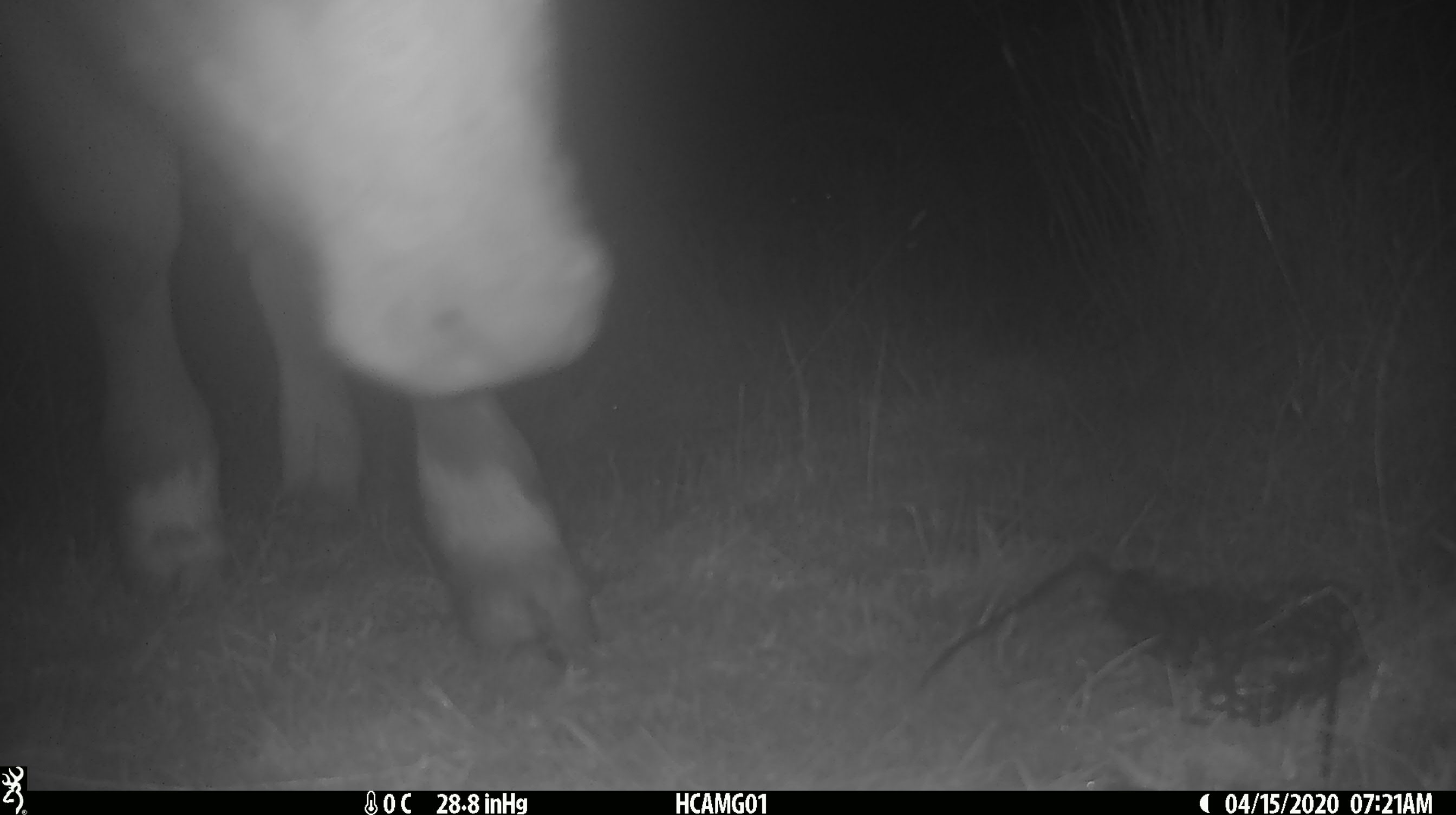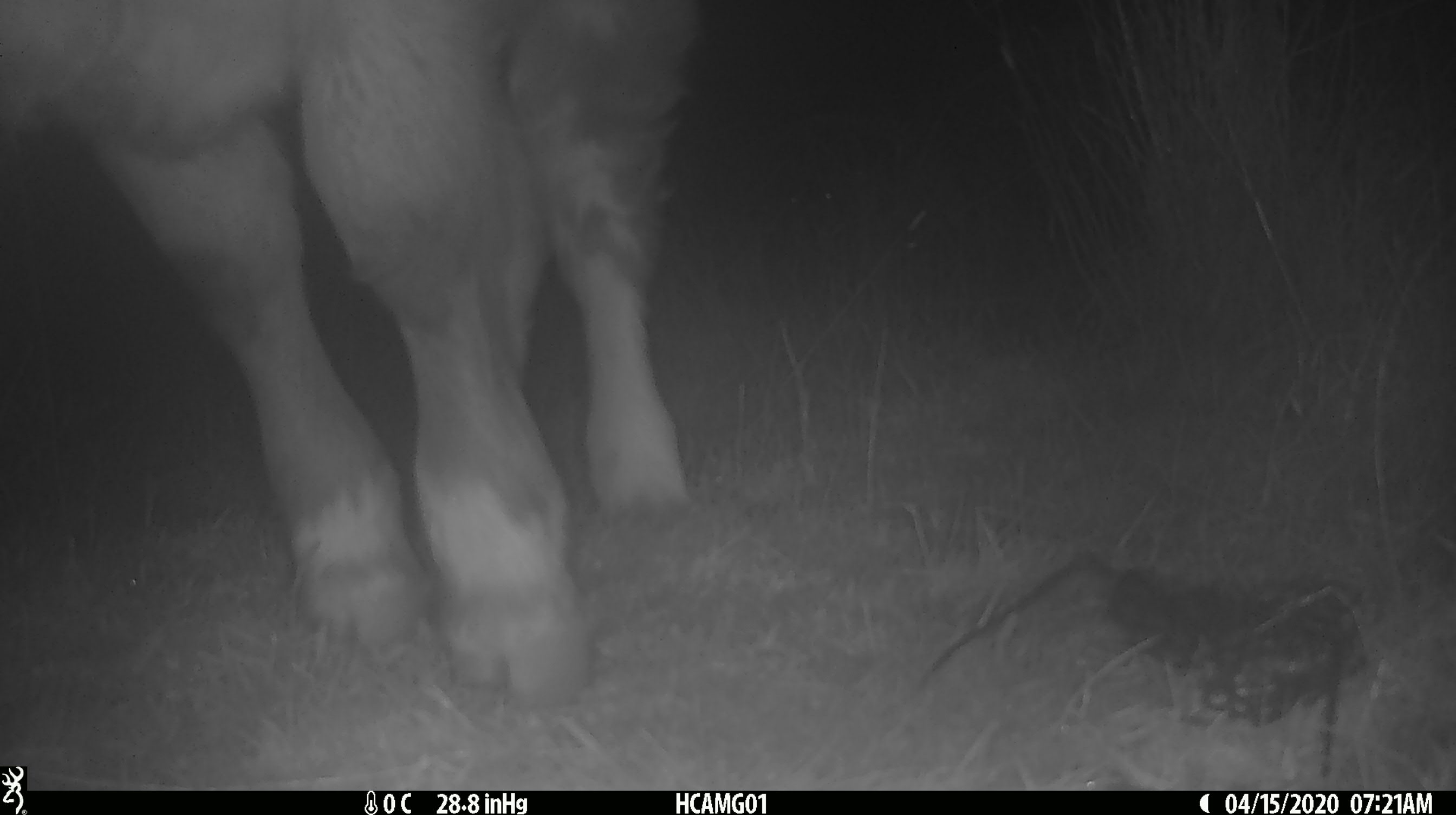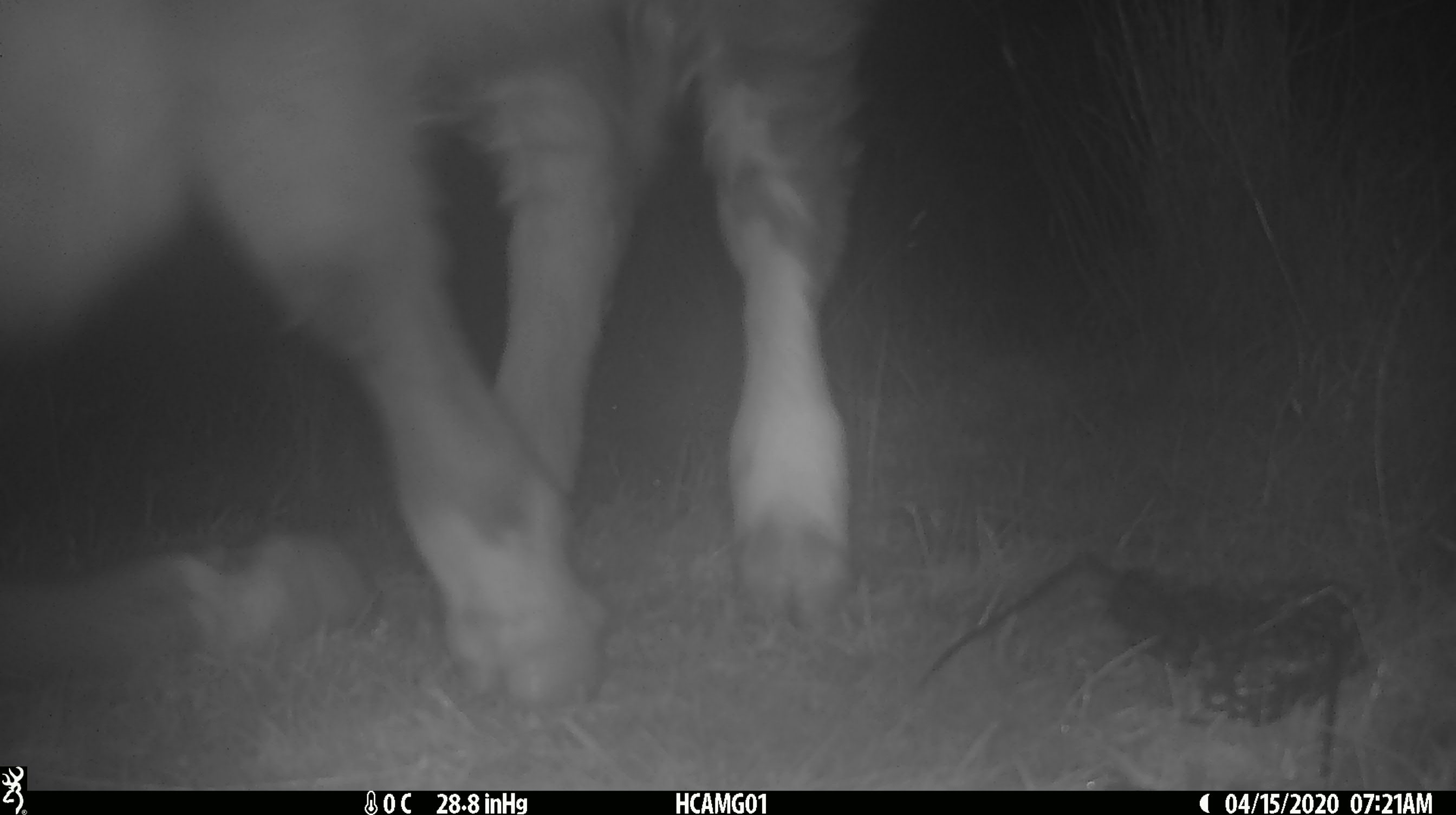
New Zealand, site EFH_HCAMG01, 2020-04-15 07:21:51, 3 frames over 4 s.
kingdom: Animalia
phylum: Chordata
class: Mammalia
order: Artiodactyla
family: Bovidae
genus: Bos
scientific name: Bos taurus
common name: domestic cow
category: cow